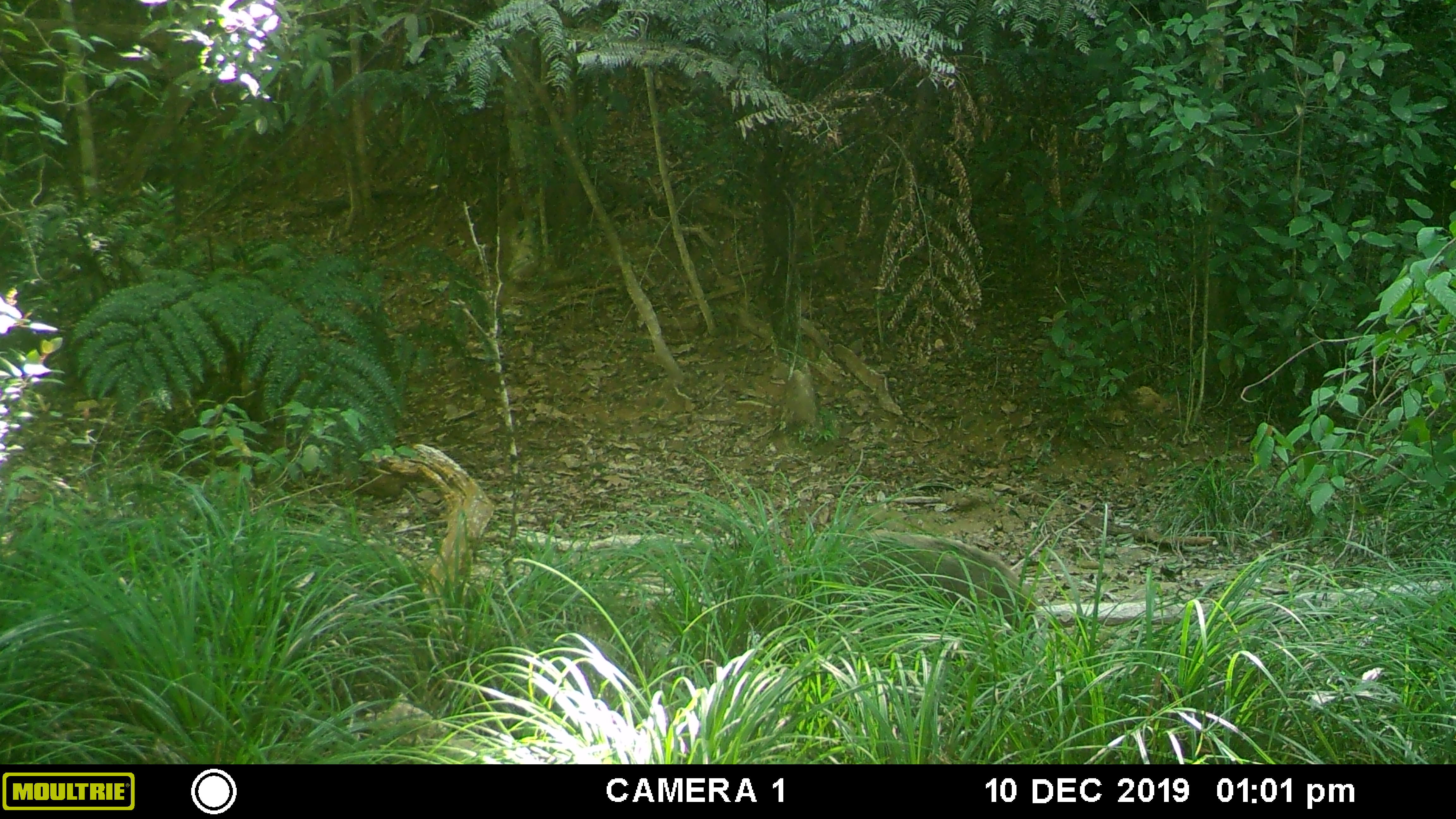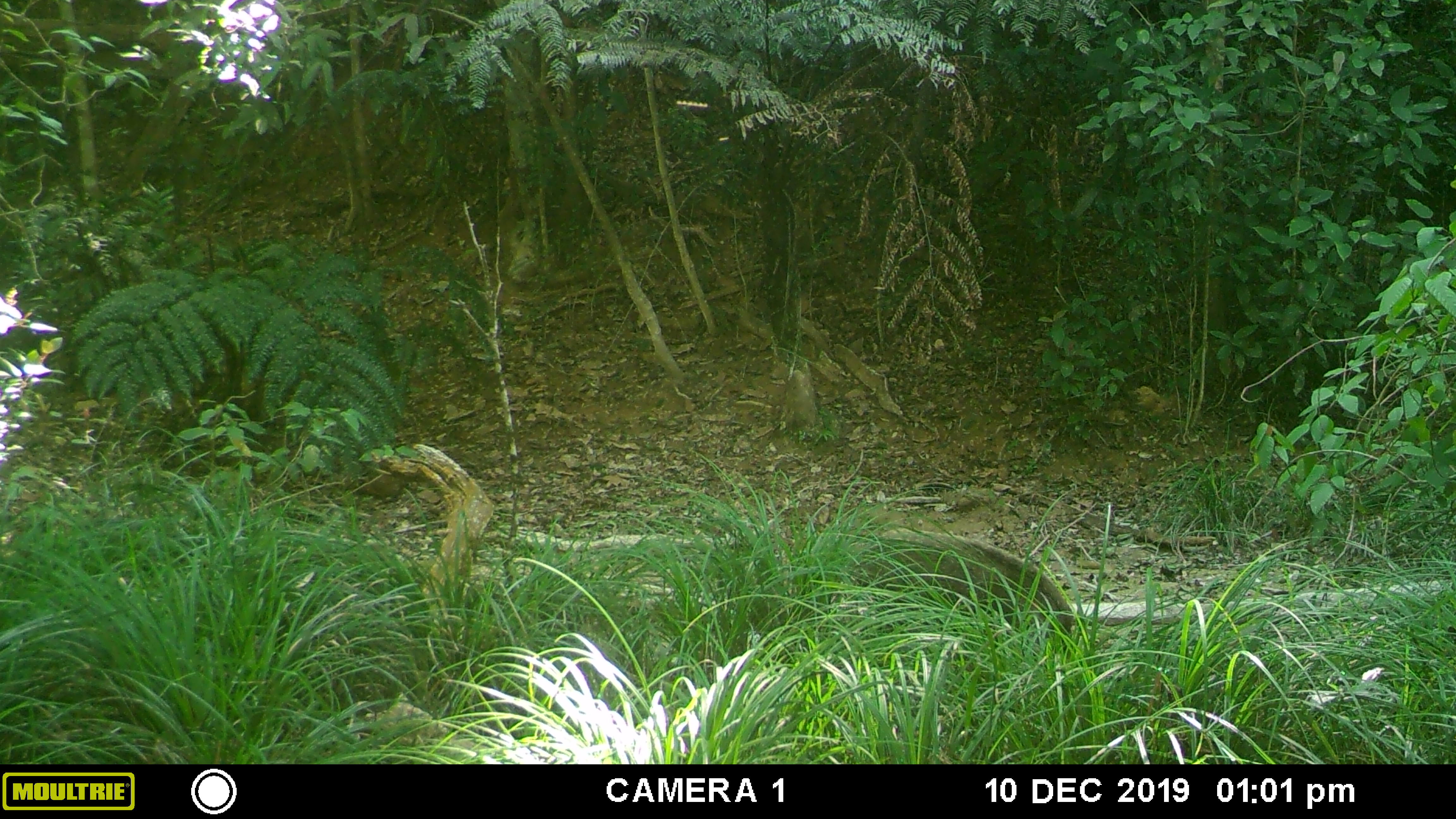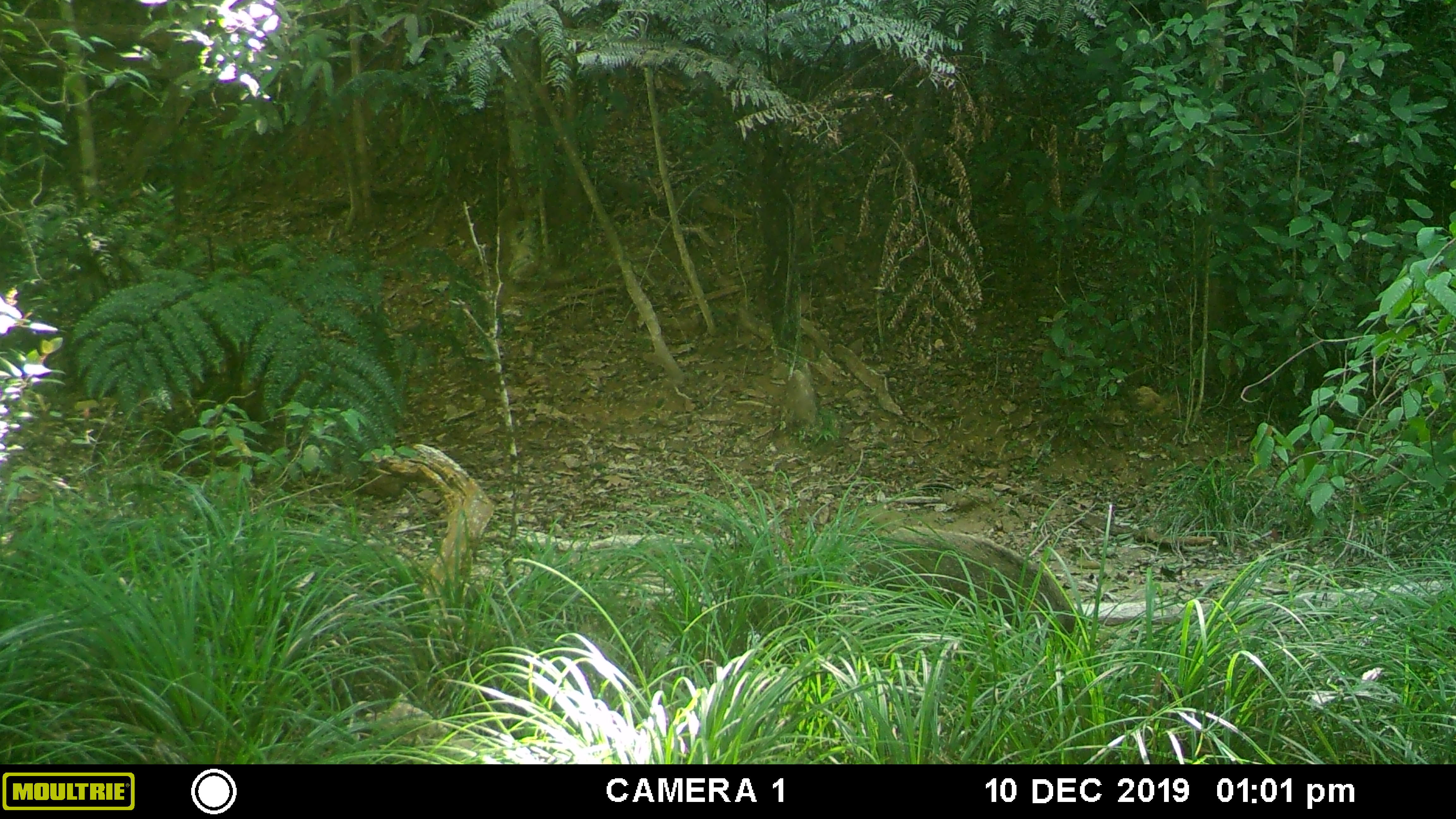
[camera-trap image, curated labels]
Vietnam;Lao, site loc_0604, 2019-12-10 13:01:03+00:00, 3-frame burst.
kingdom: Animalia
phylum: Chordata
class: Mammalia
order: Artiodactyla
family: Suidae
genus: Sus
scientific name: Sus scrofa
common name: eurasian wild pig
Eurasian wild pig (Sus scrofa). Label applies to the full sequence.